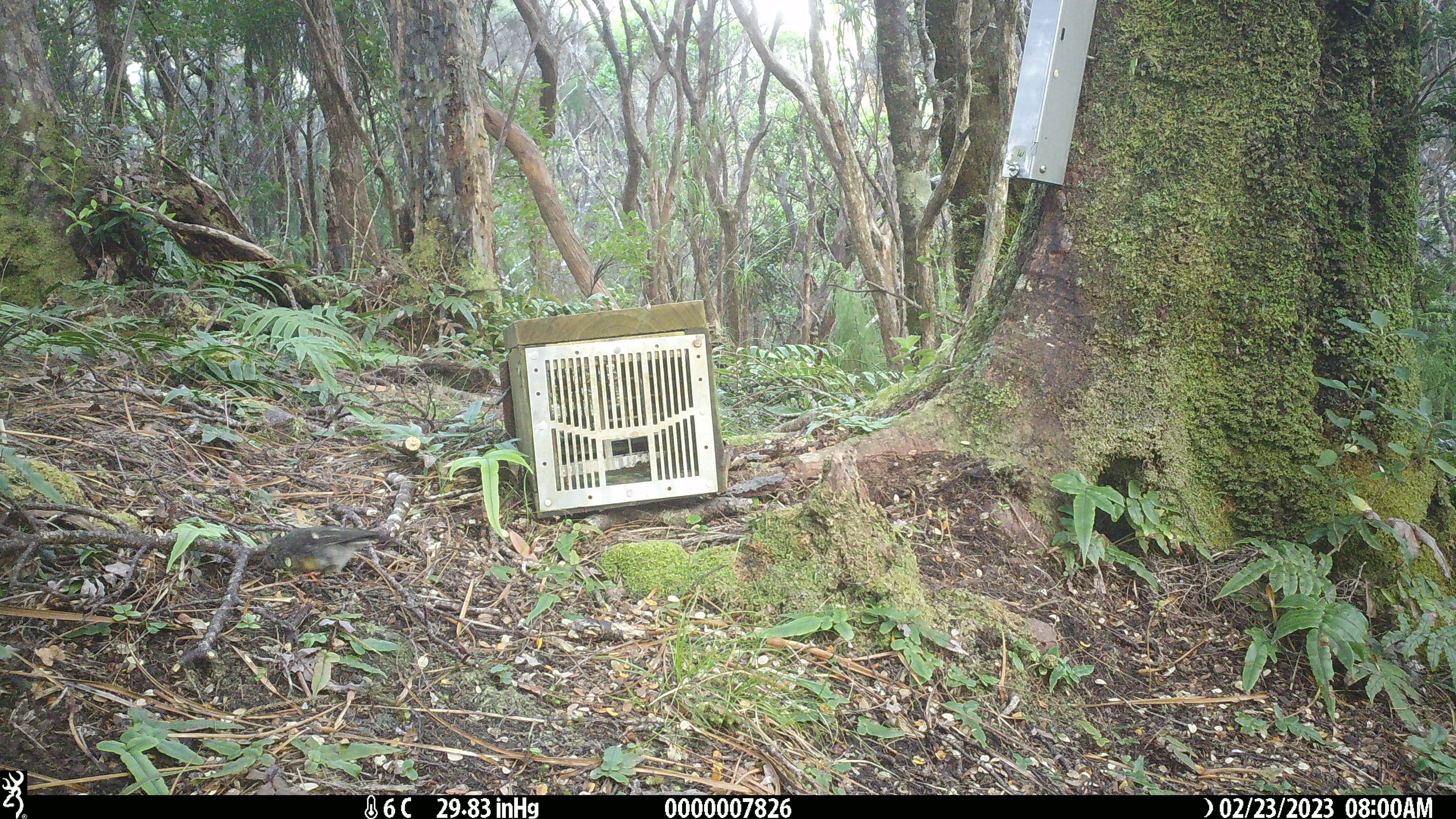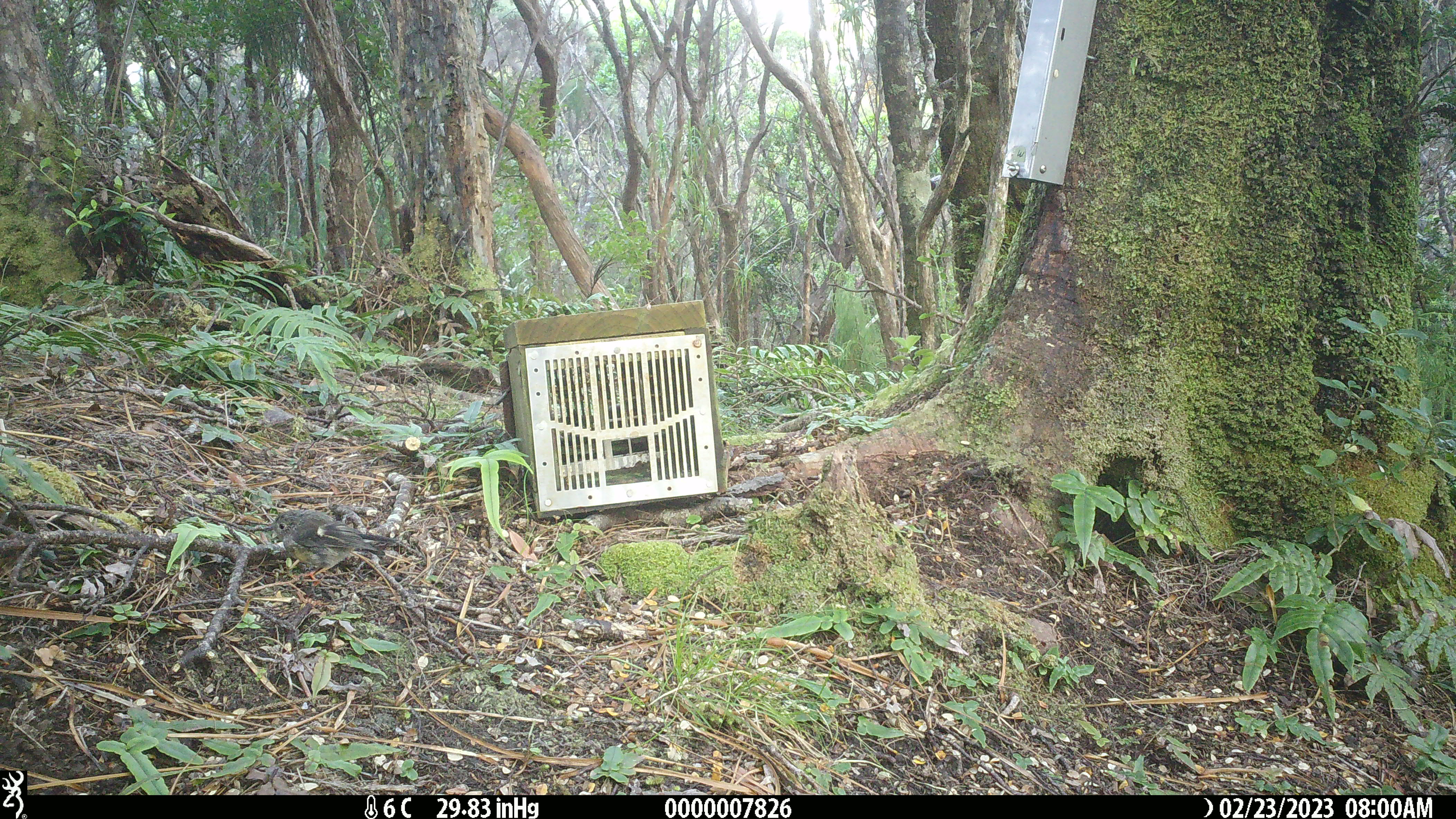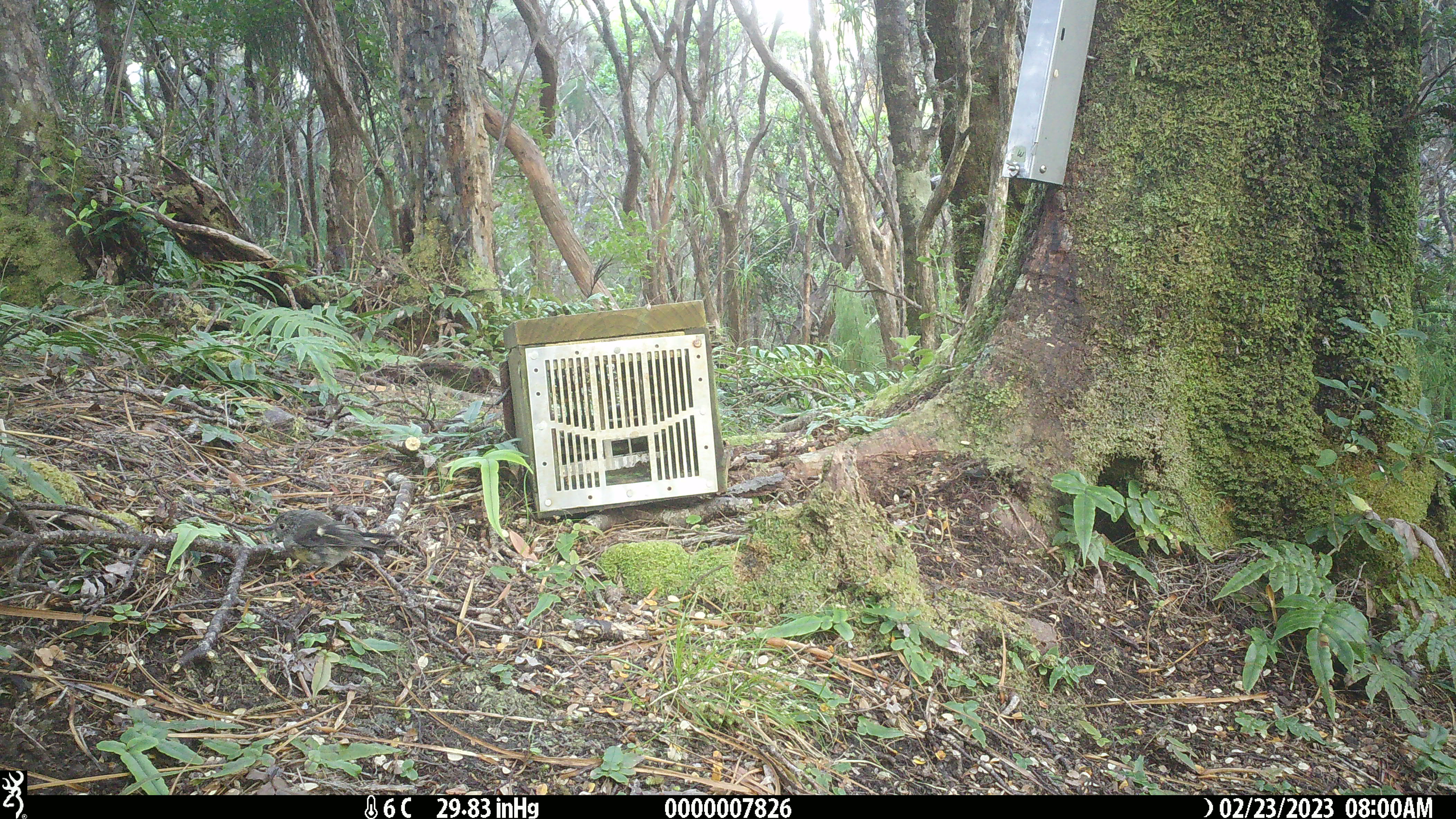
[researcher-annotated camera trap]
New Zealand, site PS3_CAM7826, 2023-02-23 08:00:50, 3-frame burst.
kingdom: Animalia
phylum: Chordata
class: Aves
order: Passeriformes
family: Petroicidae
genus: Petroica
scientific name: Petroica macrocephala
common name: tomtit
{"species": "tomtit (Petroica macrocephala)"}